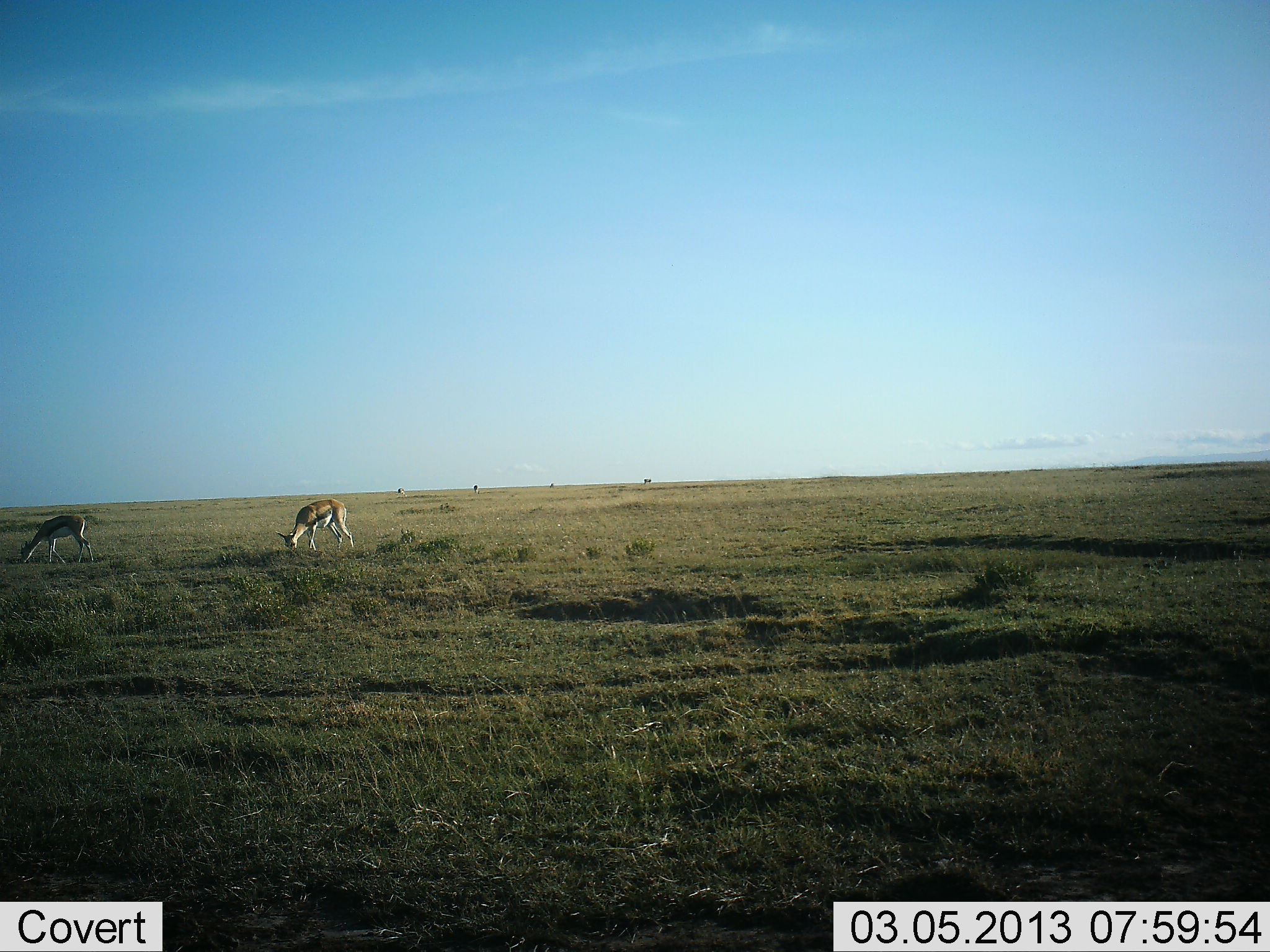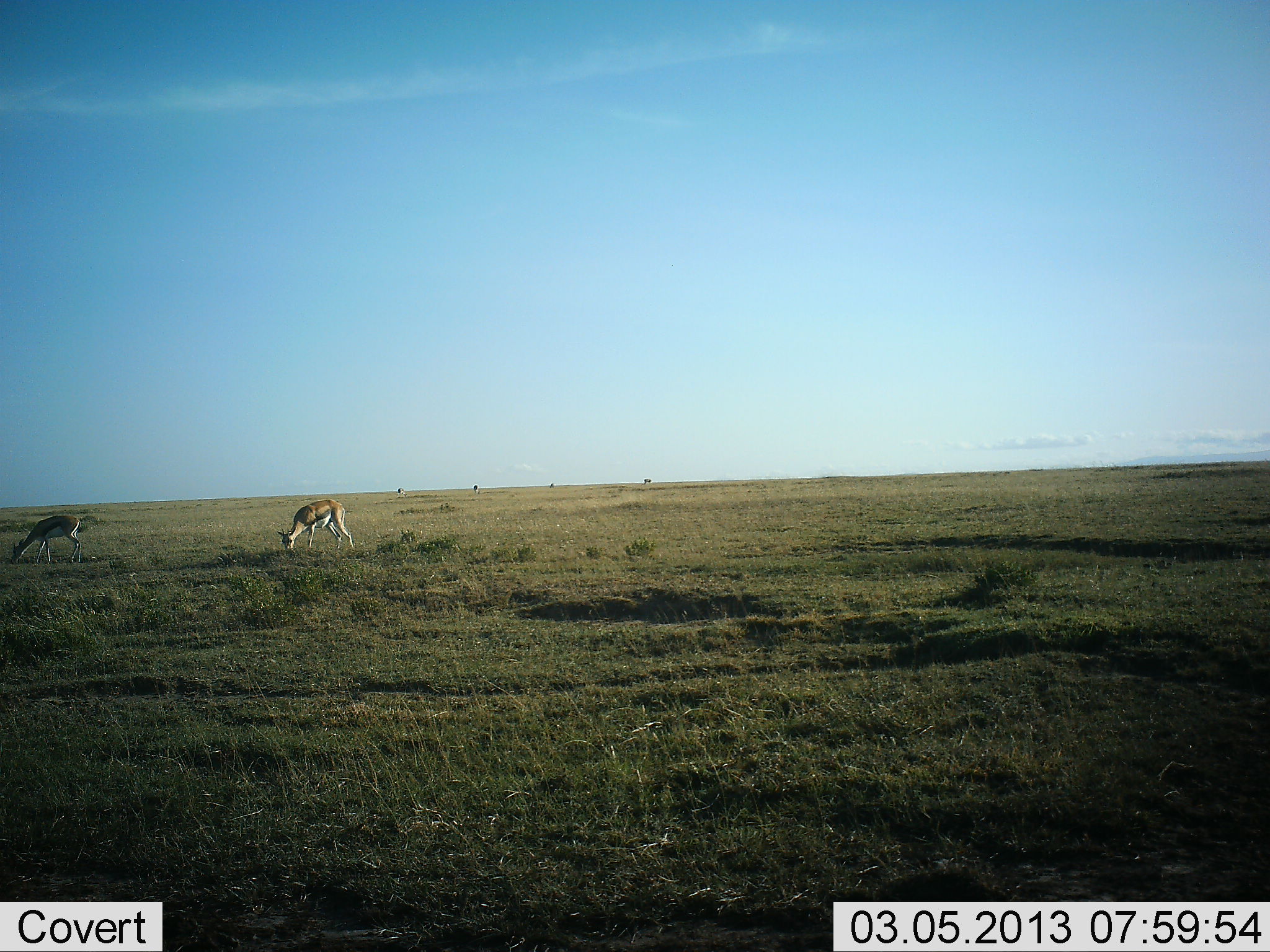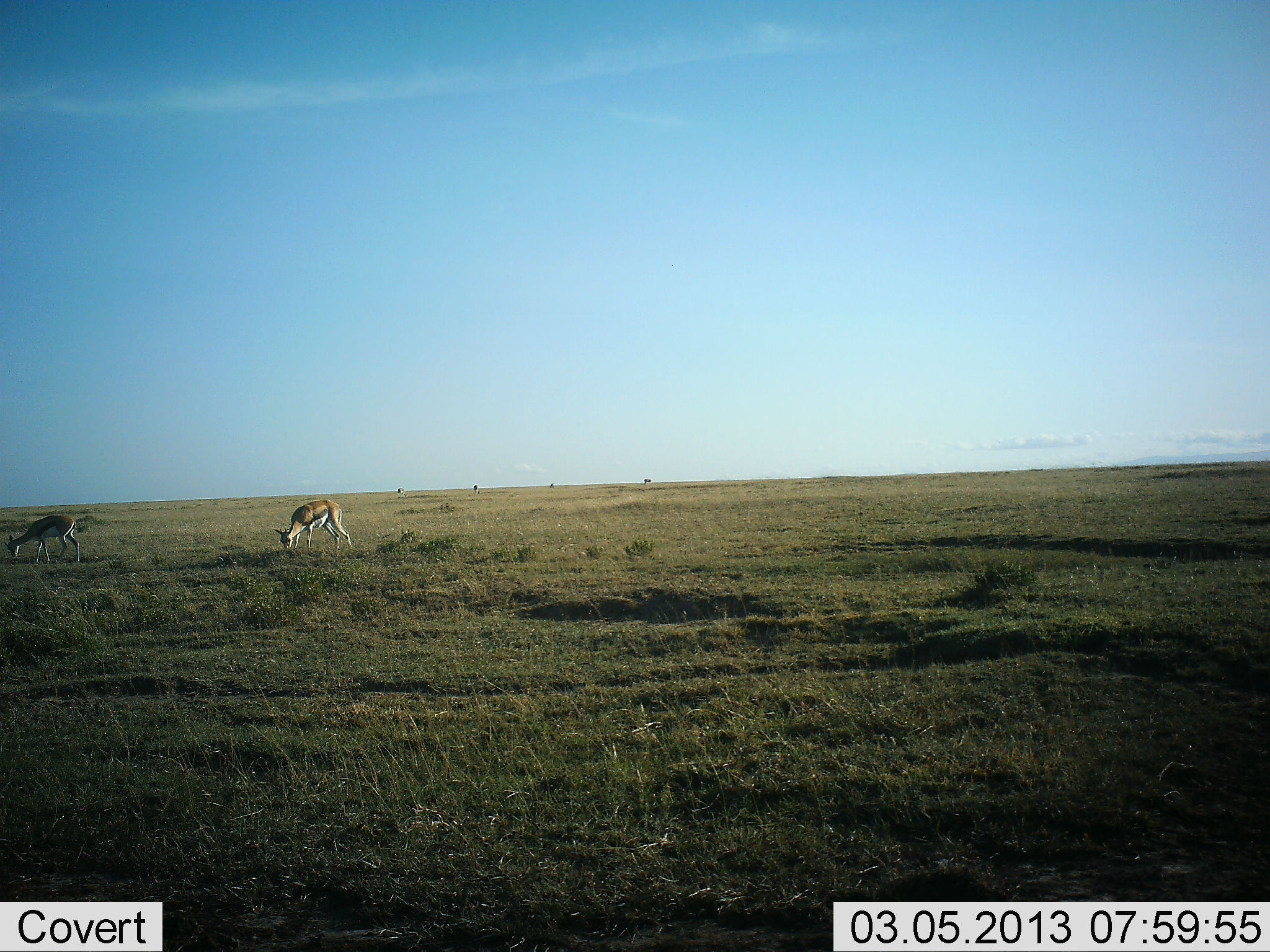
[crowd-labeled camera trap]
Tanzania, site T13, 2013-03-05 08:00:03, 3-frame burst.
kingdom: Animalia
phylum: Chordata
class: Mammalia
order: Artiodactyla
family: Bovidae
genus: Eudorcas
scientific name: Eudorcas thomsonii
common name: thomson's gazelle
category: gazellethomsons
Gazellethomsons (thomson's gazelle) (Eudorcas thomsonii), count 2. Behavior (volunteer vote fractions): standing 18%, resting 0%, moving 12%, interacting 0%. Young present (vote fraction): 0%. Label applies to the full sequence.